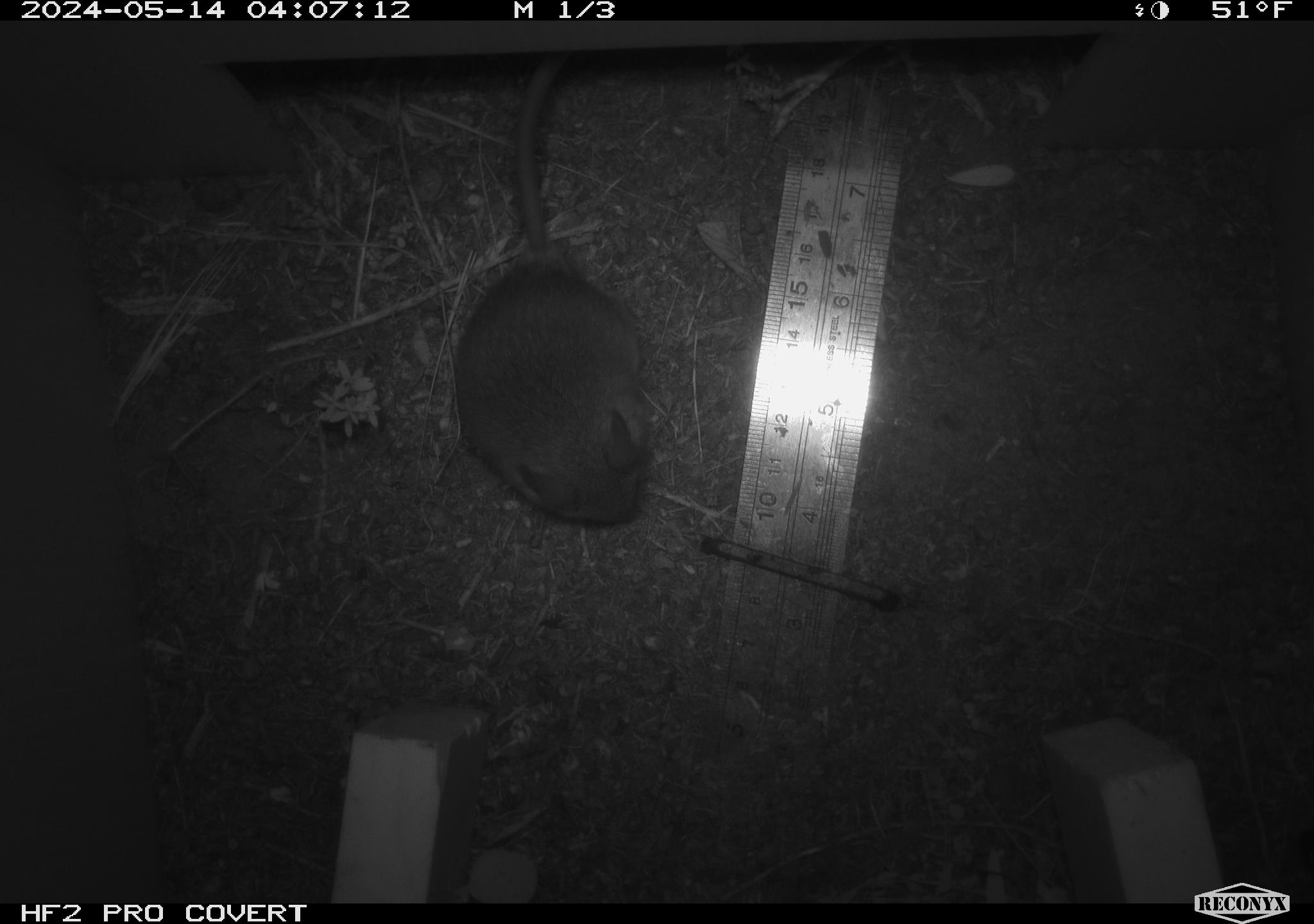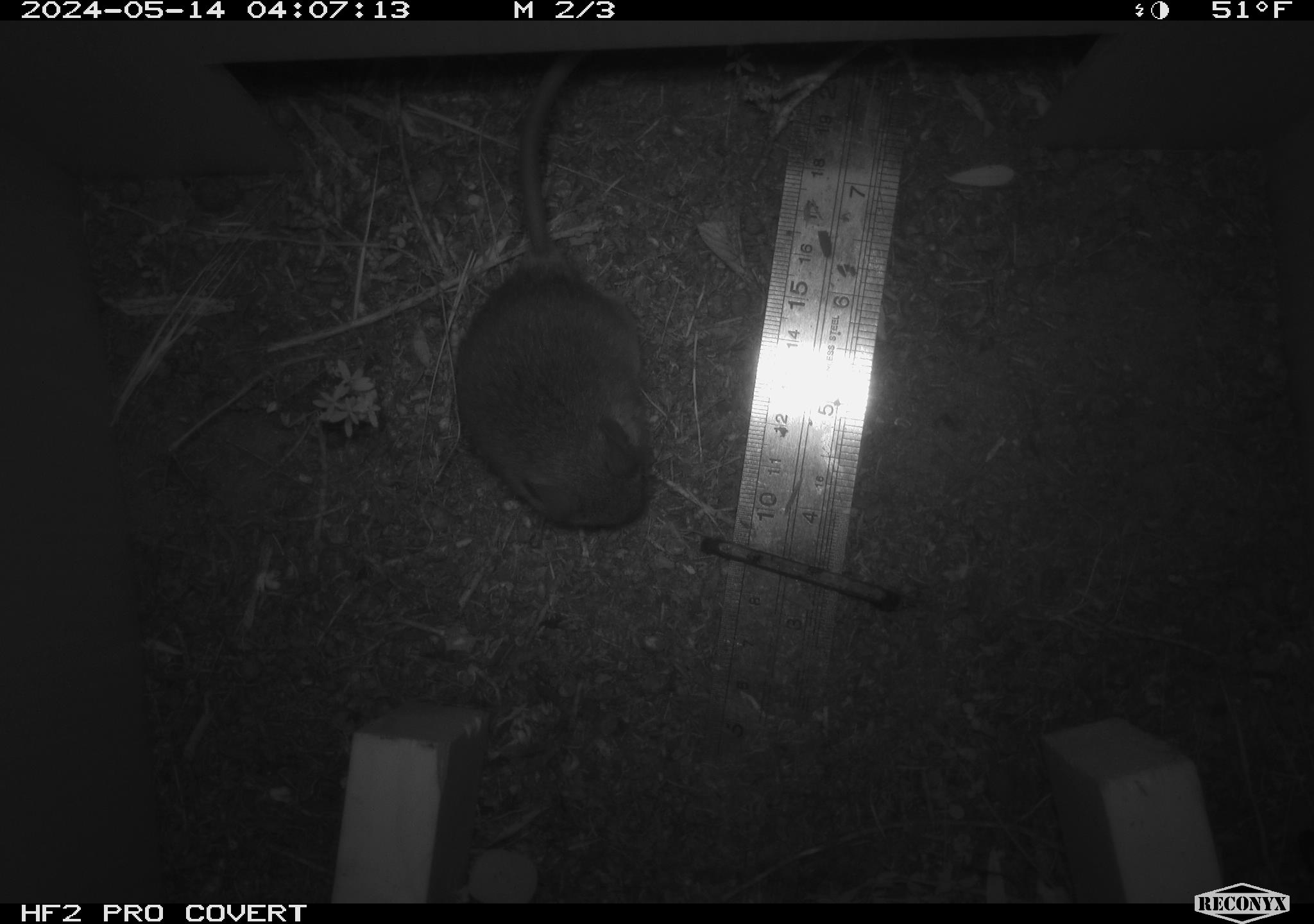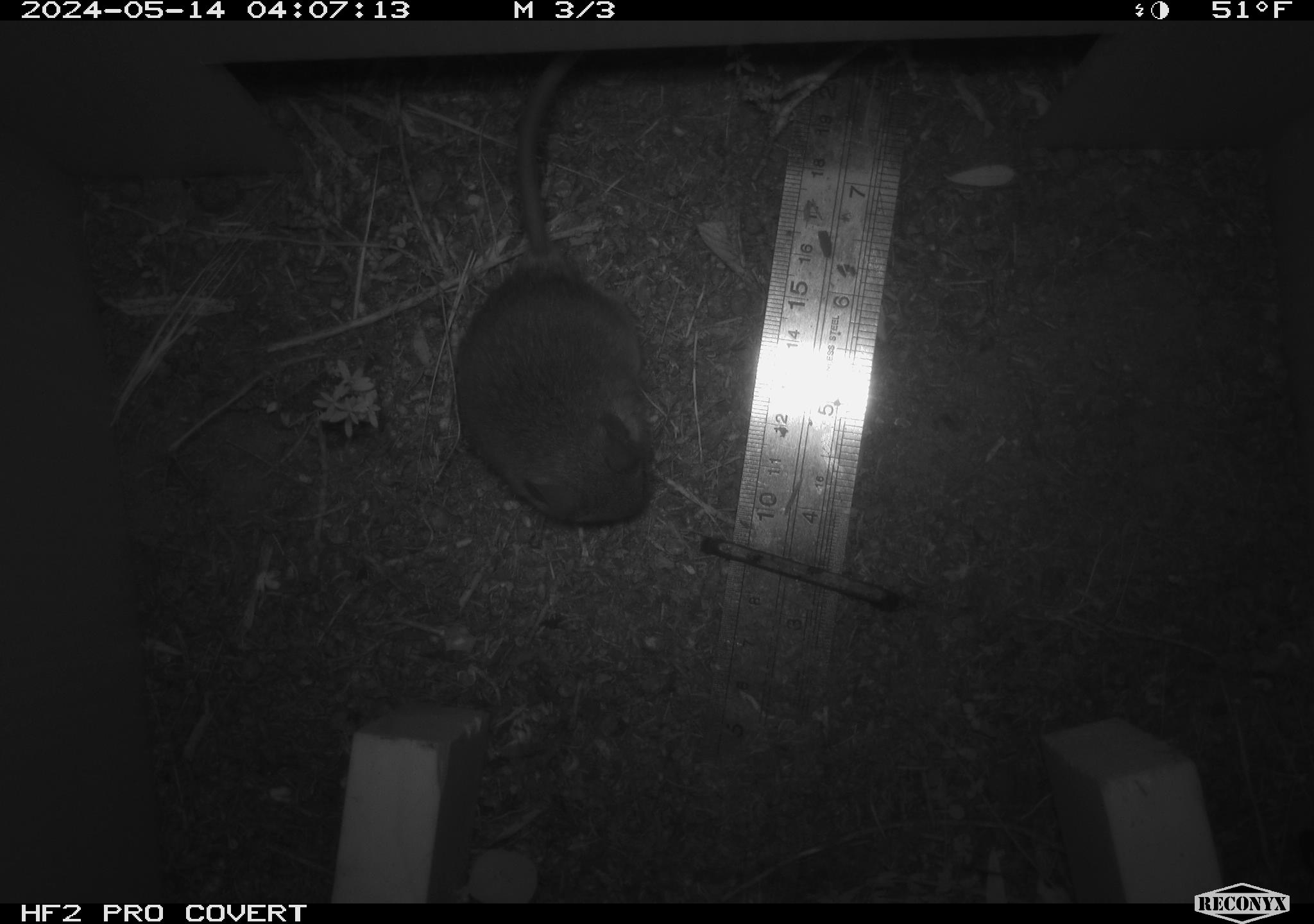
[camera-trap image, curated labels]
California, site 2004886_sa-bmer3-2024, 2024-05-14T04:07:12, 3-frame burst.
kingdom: Animalia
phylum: Chordata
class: Mammalia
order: Rodentia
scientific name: Rodentia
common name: mouse species